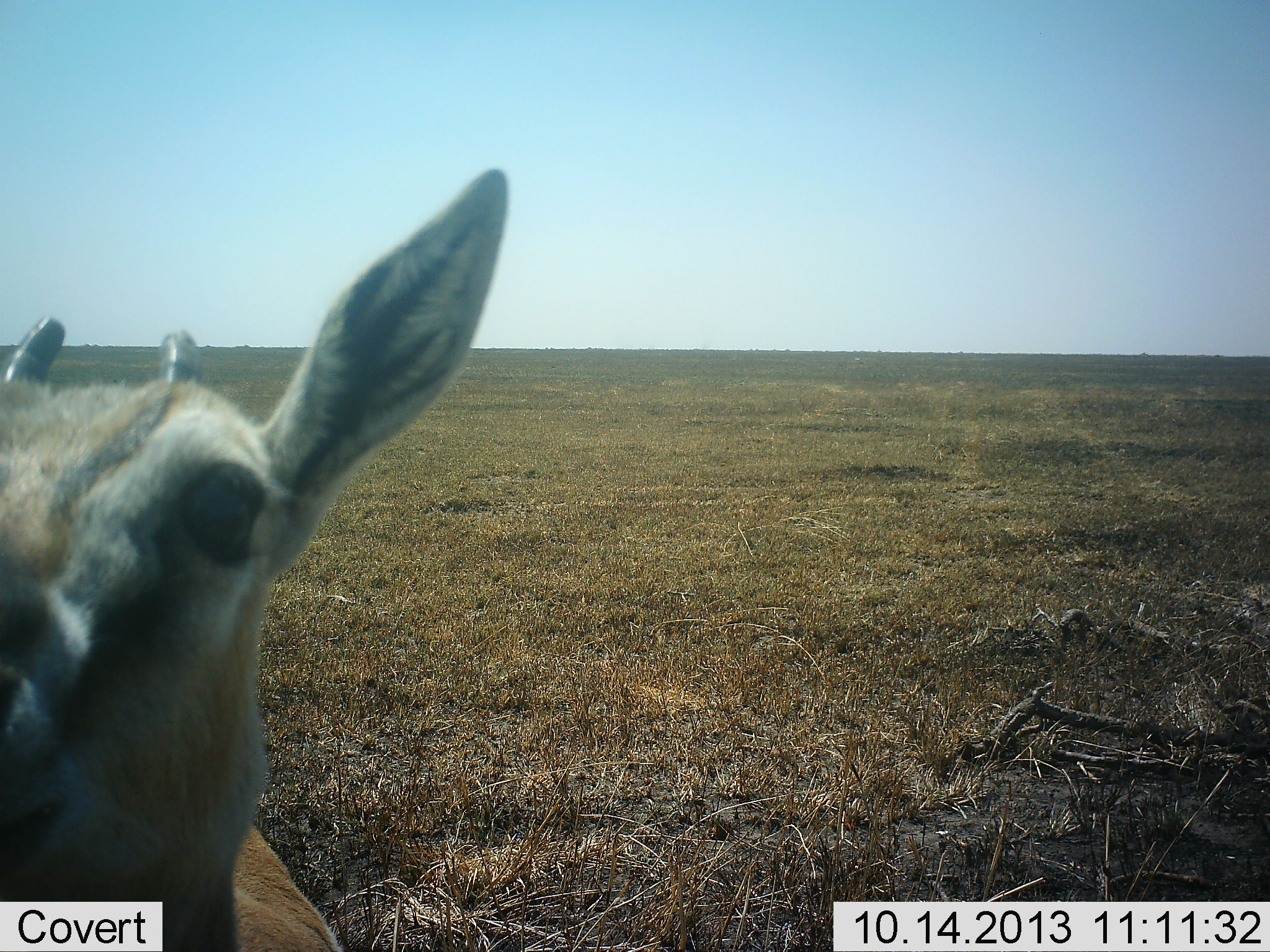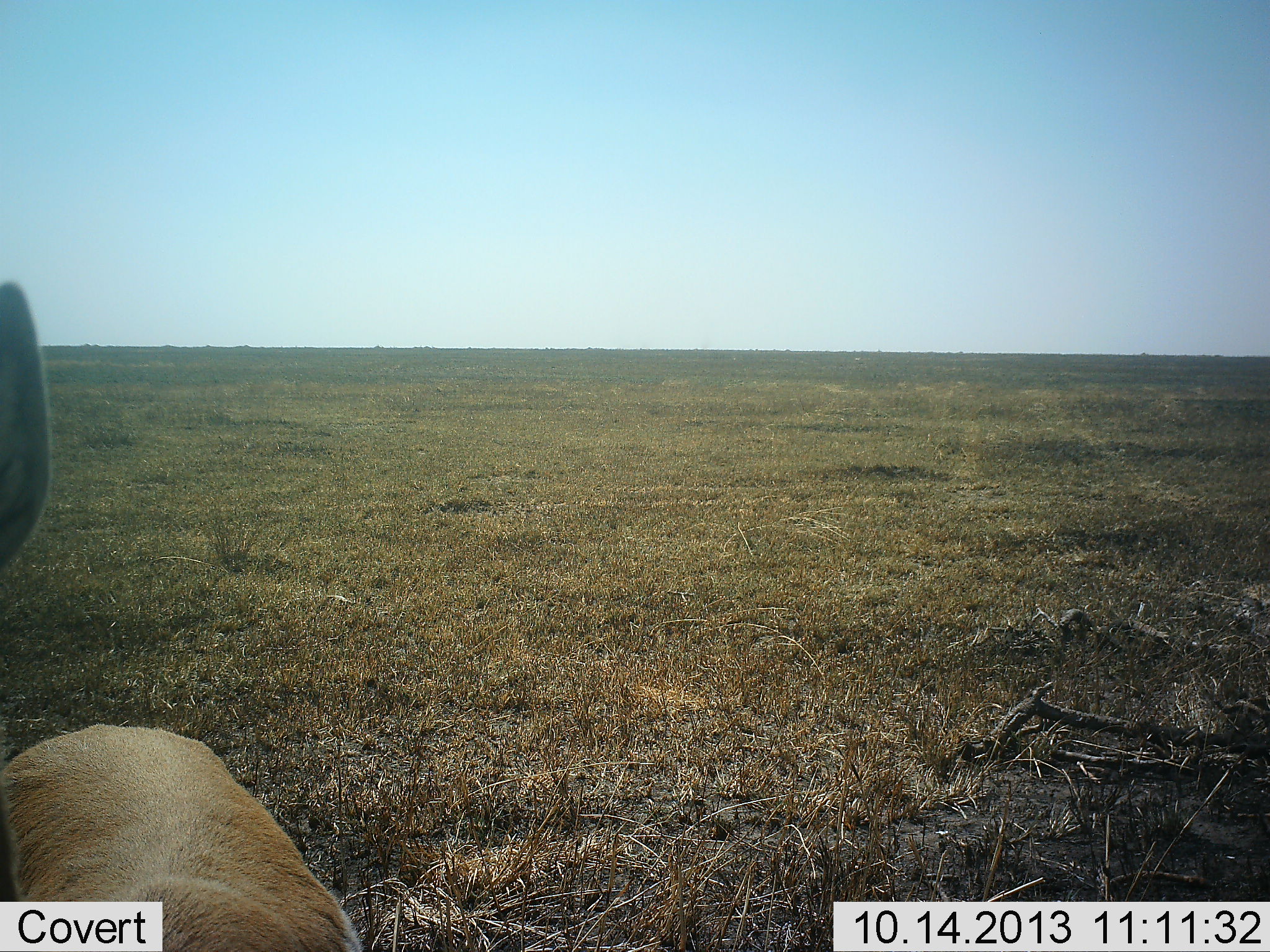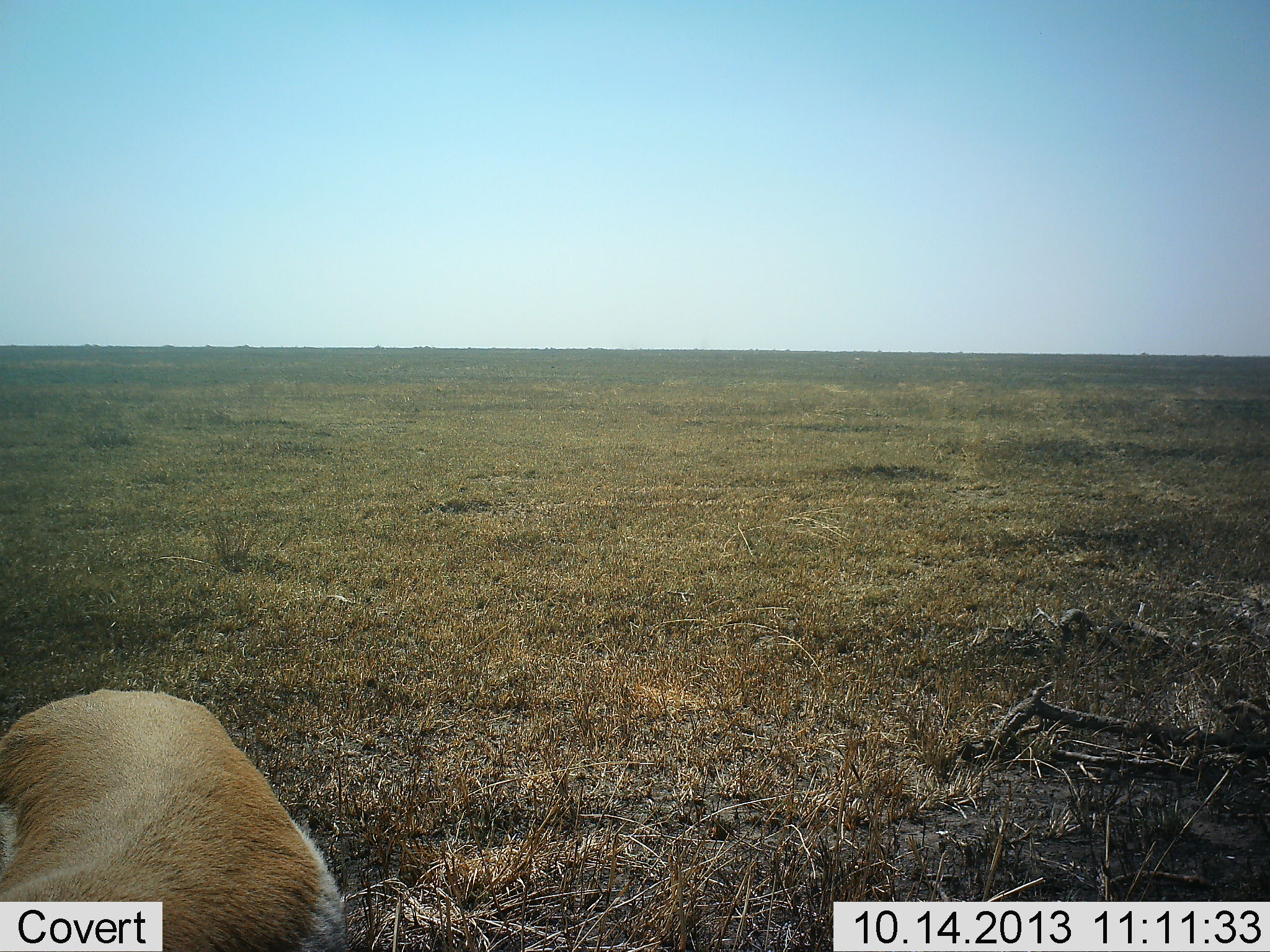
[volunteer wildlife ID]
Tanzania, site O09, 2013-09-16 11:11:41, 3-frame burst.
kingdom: Animalia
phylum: Chordata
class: Mammalia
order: Artiodactyla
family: Bovidae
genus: Eudorcas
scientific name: Eudorcas thomsonii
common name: thomson's gazelle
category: gazellethomsons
Gazellethomsons (thomson's gazelle) (Eudorcas thomsonii), count 1. Behavior (volunteer vote fractions): standing 94%, resting 0%, moving 6%, interacting 0%. Young present (vote fraction): 0%. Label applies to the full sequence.